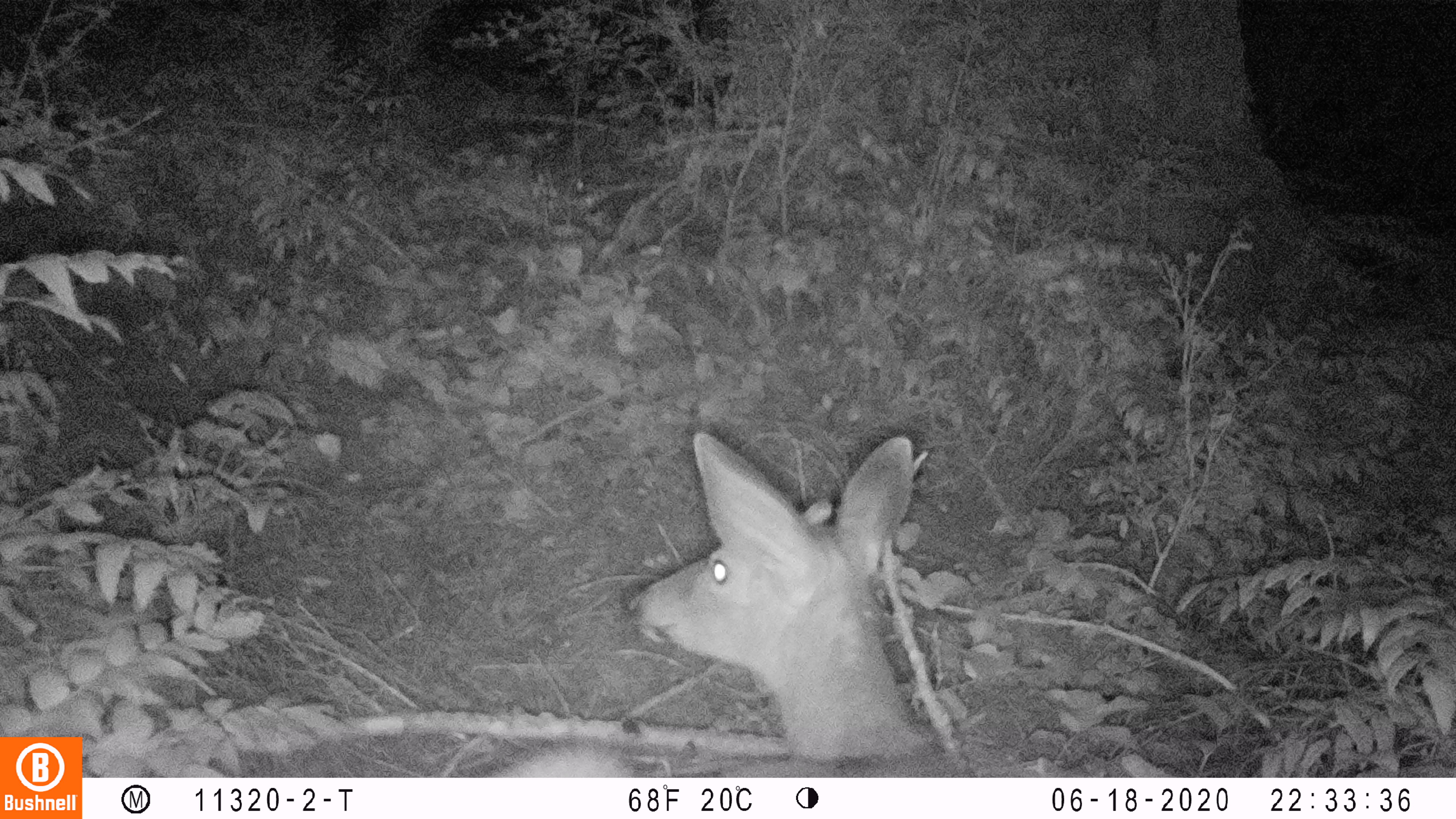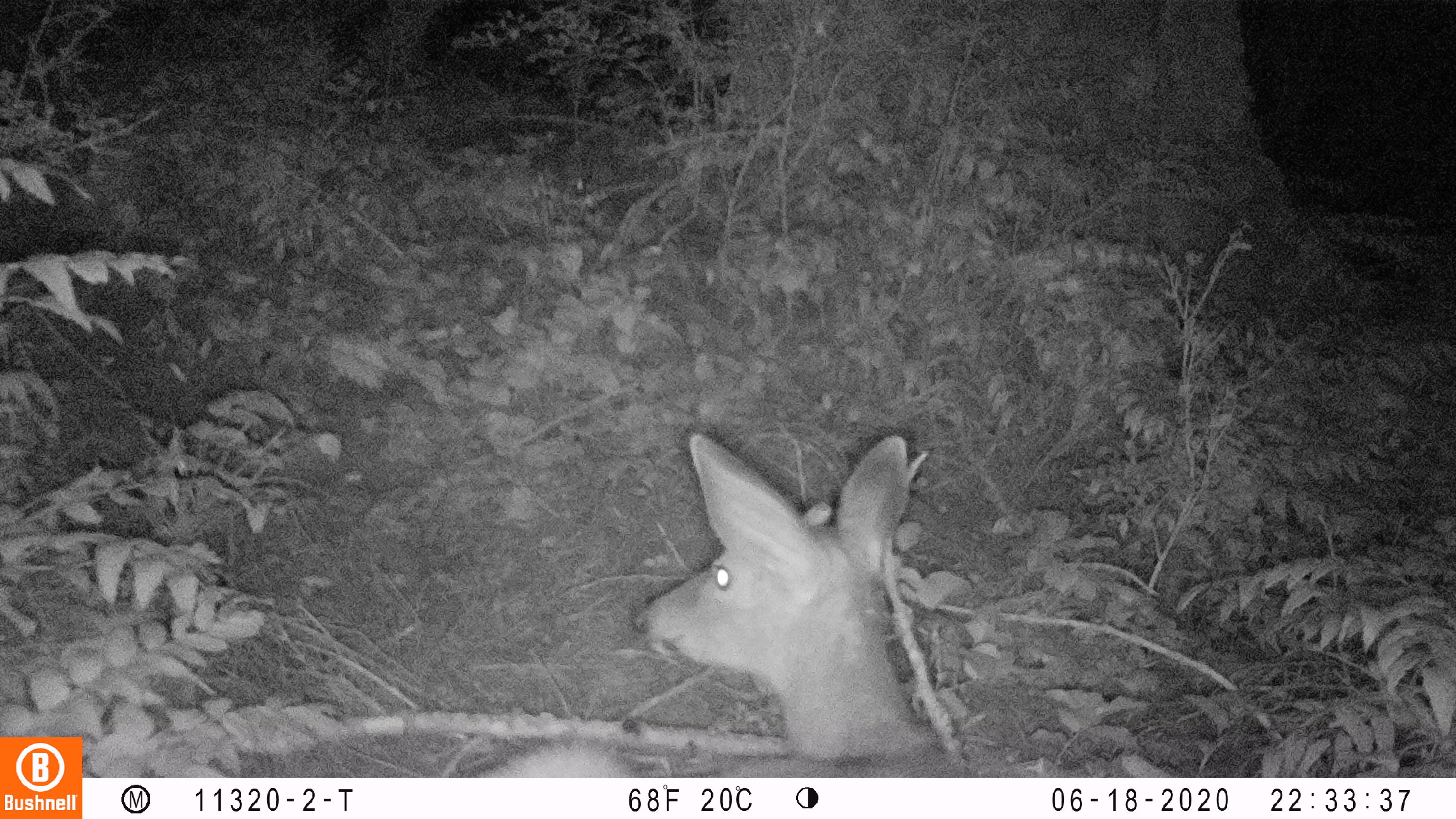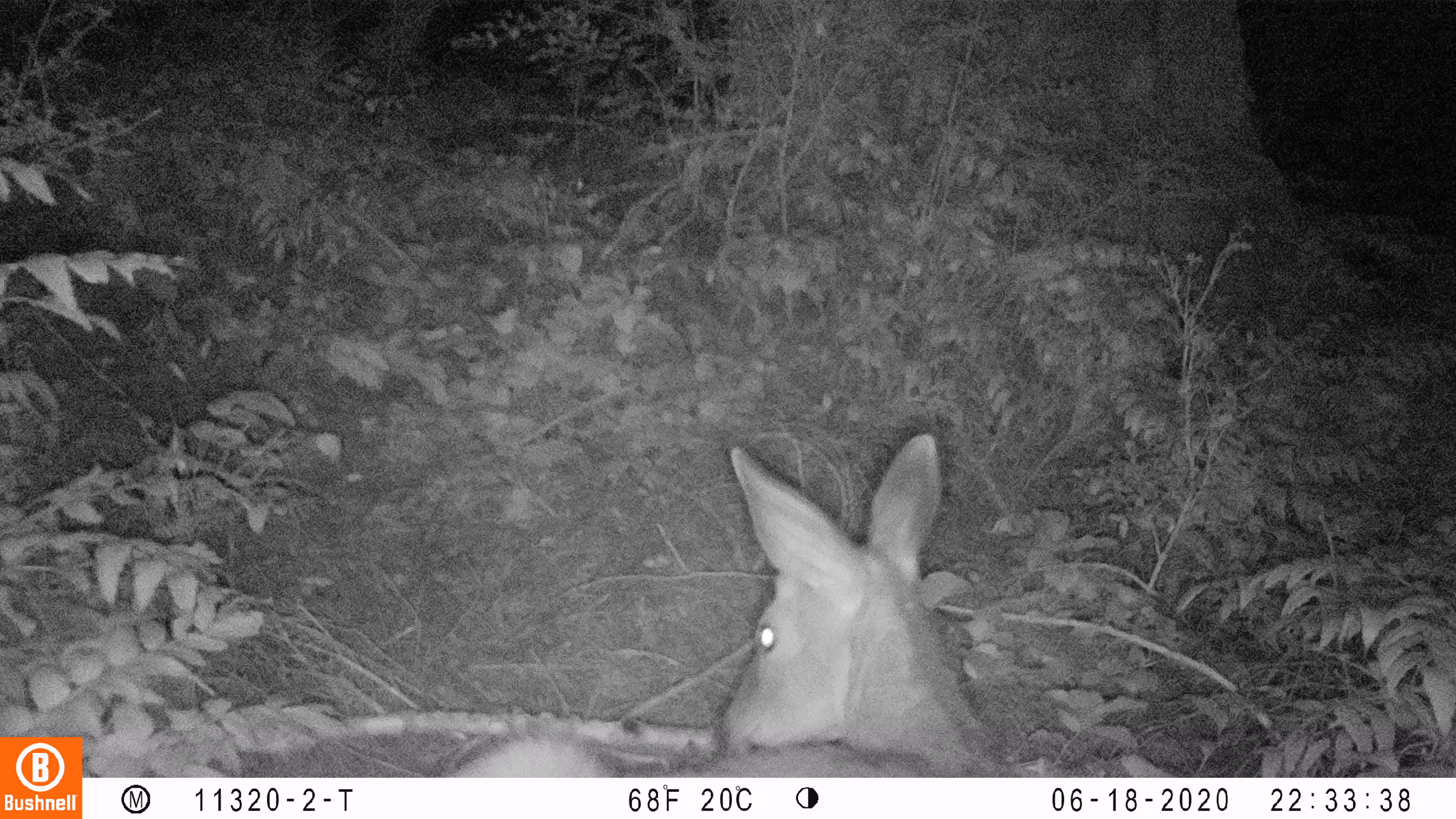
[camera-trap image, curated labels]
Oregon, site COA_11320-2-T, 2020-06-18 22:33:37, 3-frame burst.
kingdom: Animalia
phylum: Chordata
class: Mammalia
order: Artiodactyla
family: Cervidae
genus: Odocoileus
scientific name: Odocoileus hemionus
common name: black-tailed deer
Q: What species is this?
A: Black-tailed deer (Odocoileus hemionus).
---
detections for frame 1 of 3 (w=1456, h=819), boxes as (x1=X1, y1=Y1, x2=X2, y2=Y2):
black-tailed deer: (x1=507, y1=421, x2=954, y2=776)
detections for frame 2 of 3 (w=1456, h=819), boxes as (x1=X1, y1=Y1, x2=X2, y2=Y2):
black-tailed deer: (x1=501, y1=419, x2=967, y2=770)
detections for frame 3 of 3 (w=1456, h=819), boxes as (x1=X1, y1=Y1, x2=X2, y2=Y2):
black-tailed deer: (x1=450, y1=425, x2=1009, y2=774)